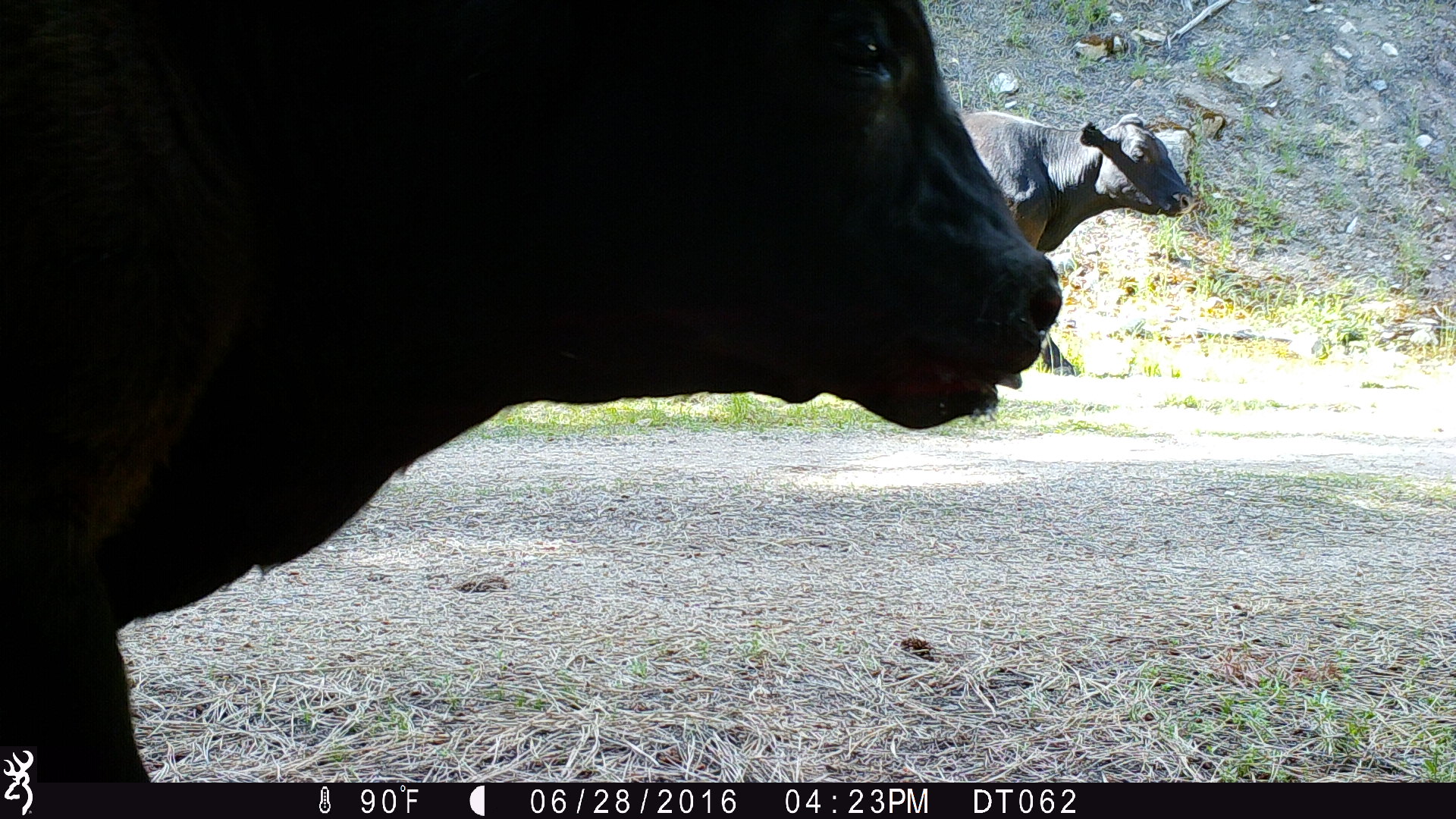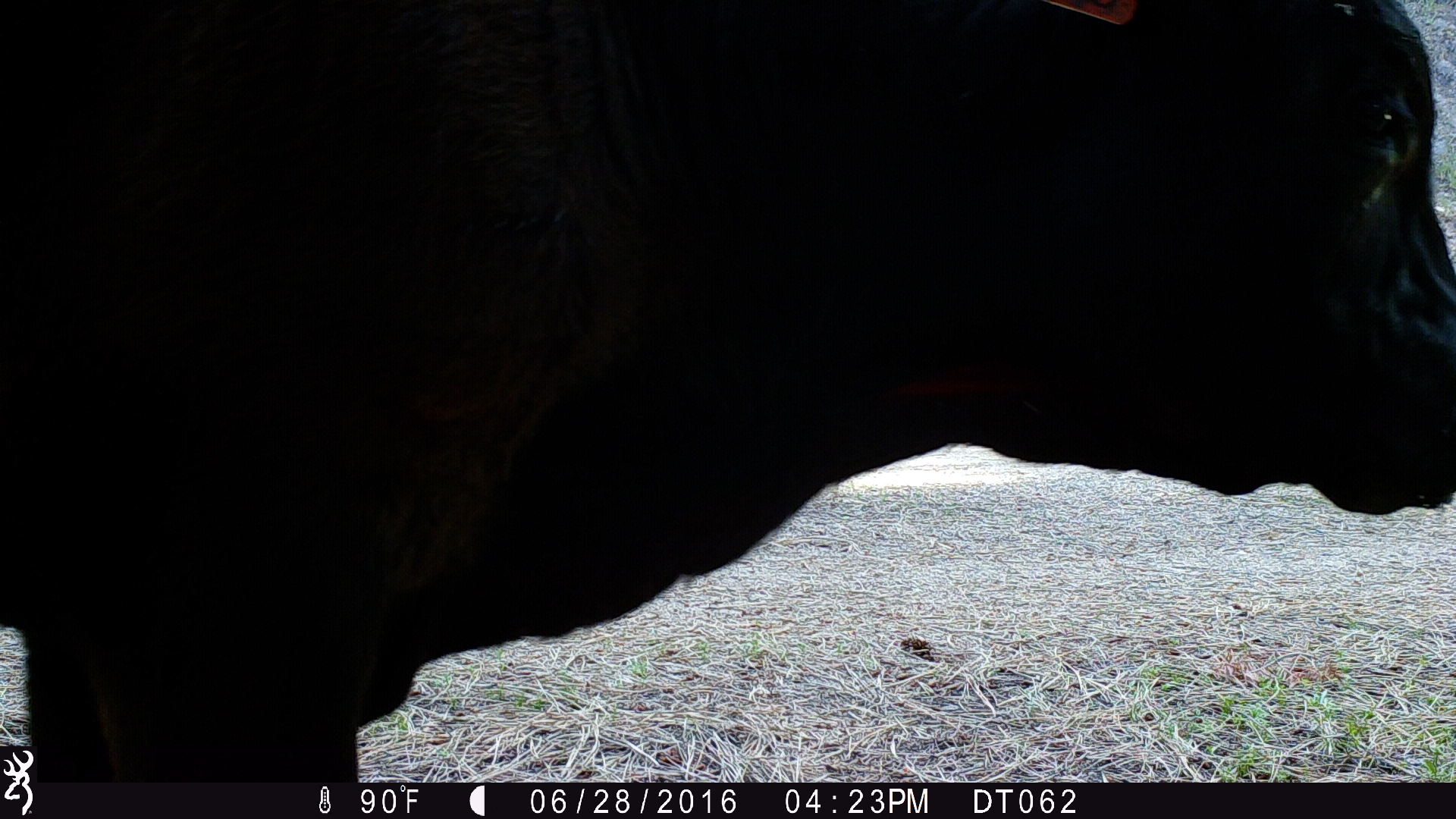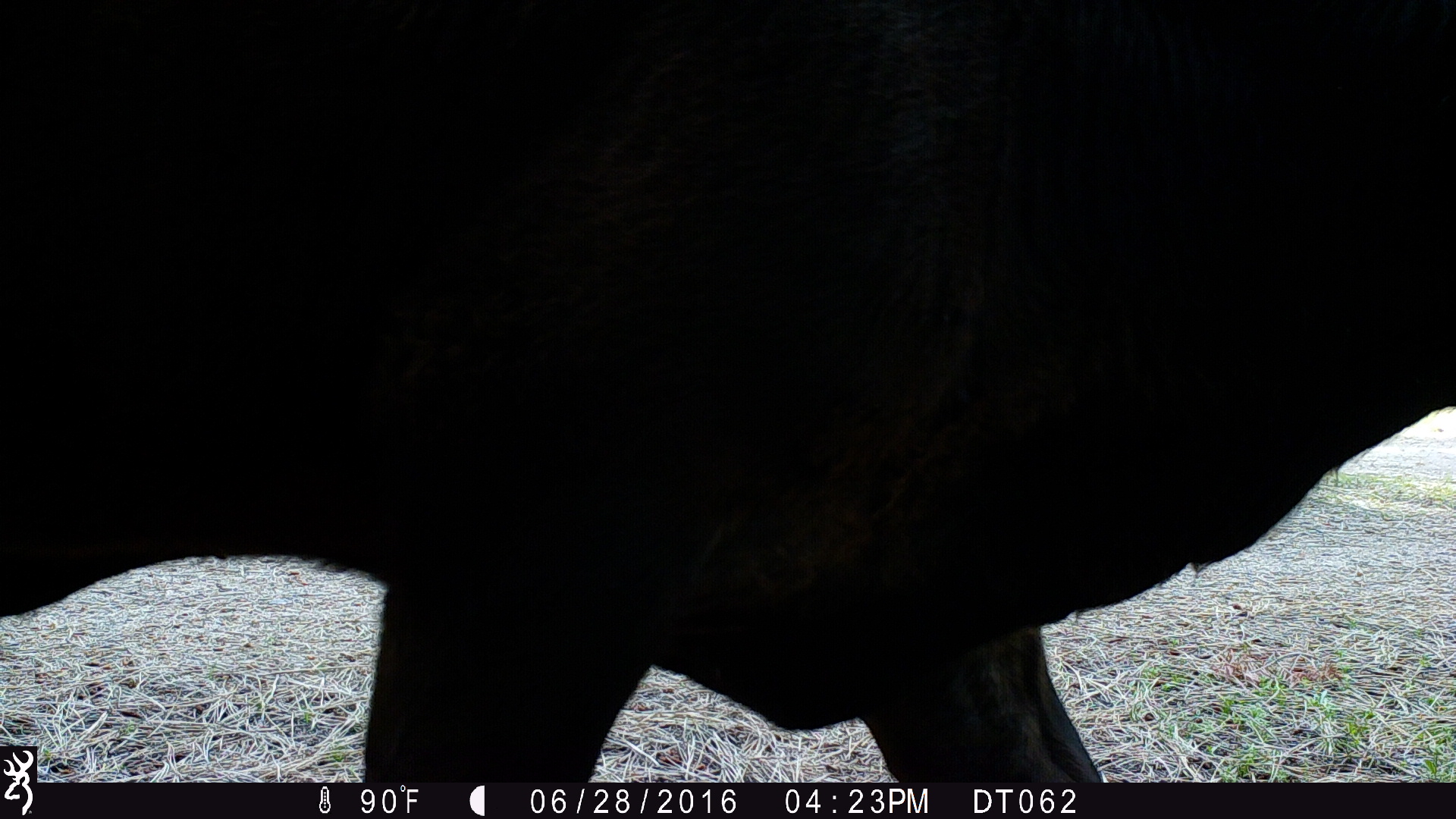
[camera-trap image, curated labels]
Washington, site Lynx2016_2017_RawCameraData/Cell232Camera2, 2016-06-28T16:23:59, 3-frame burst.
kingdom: Animalia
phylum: Chordata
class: Mammalia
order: Artiodactyla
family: Bovidae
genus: Bos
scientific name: Bos taurus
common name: domestic cattle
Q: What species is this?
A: Domestic cattle (Bos taurus).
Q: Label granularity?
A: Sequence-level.